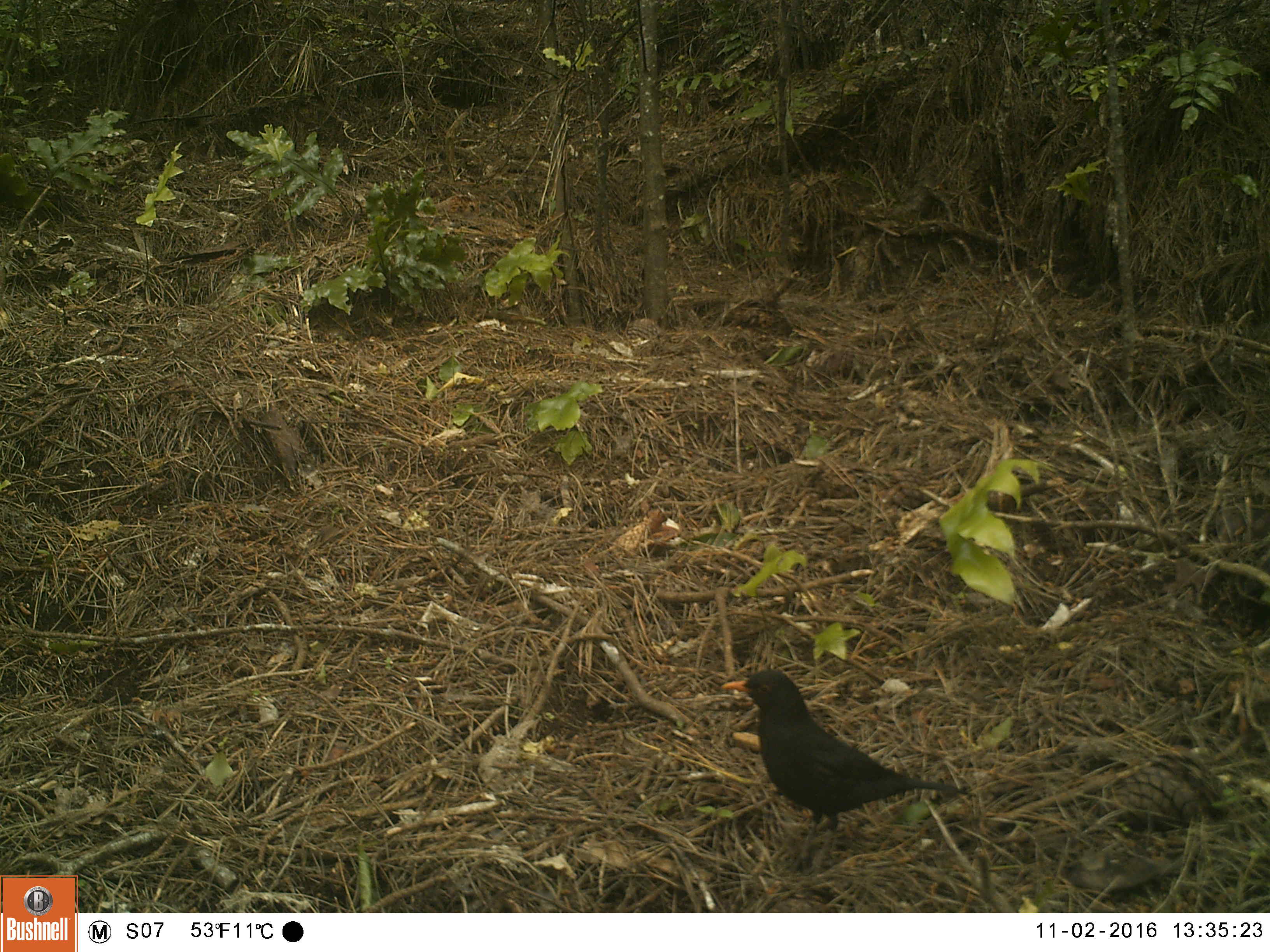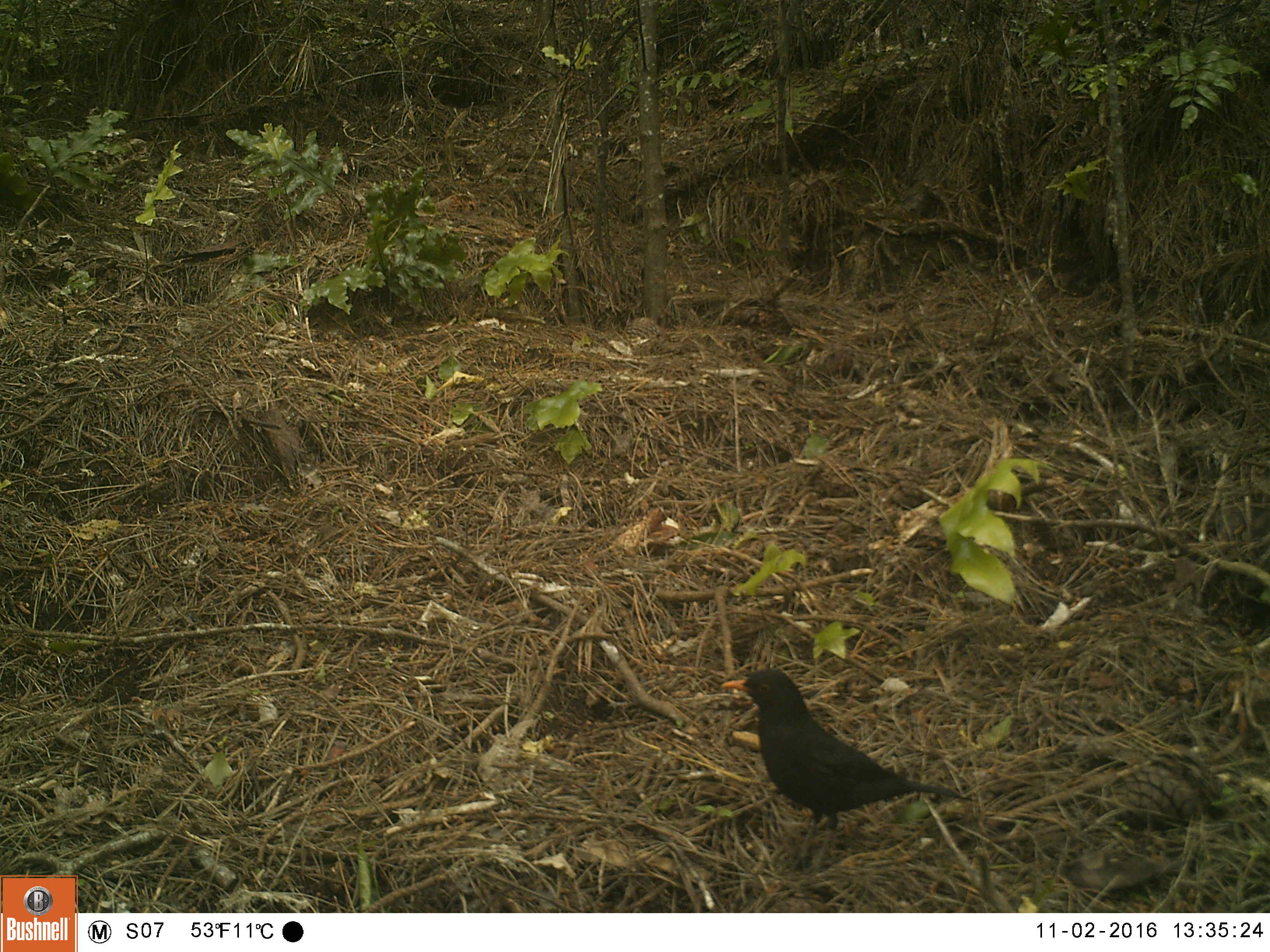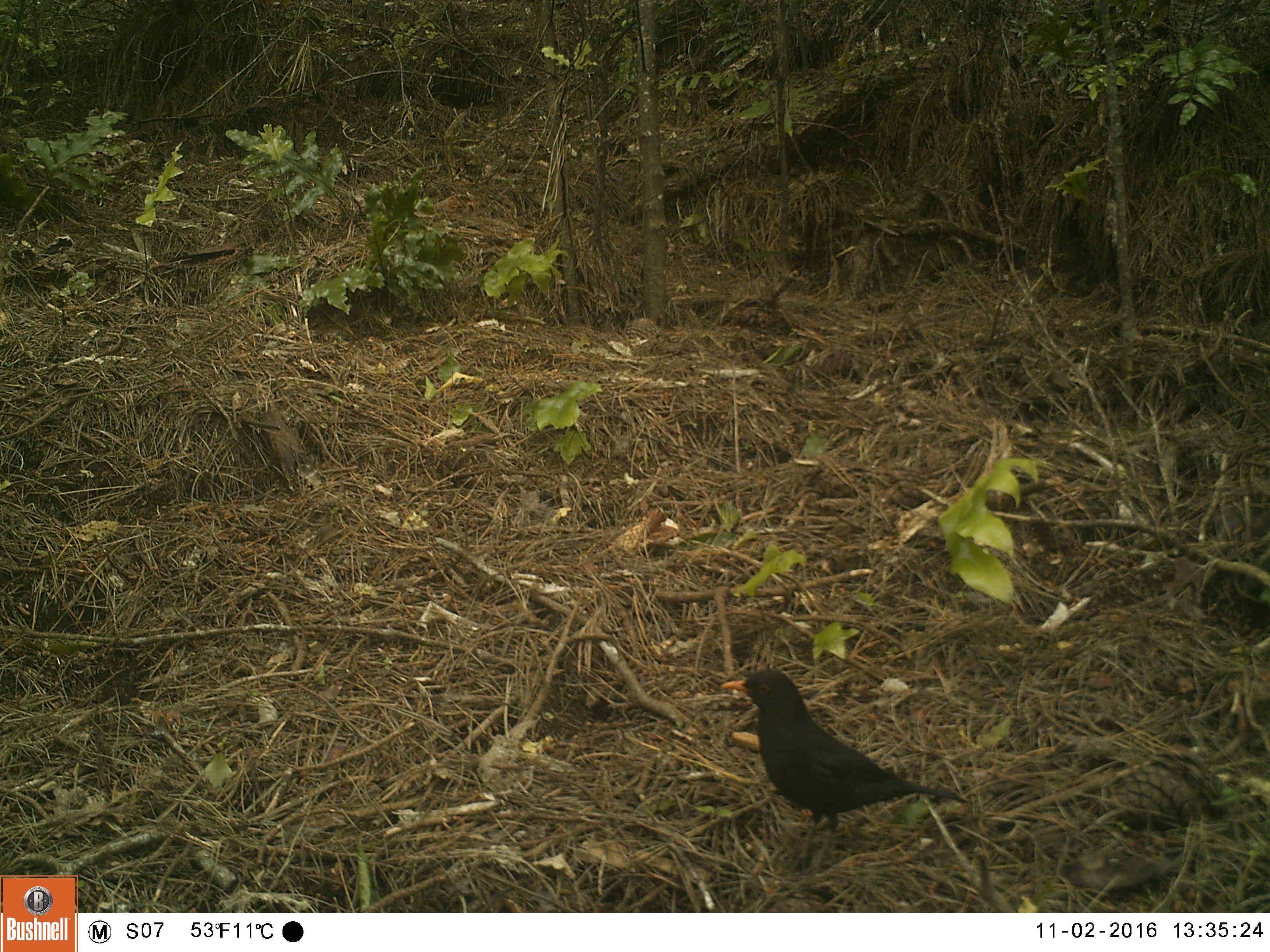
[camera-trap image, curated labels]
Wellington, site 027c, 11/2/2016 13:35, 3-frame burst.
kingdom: Animalia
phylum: Chordata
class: Aves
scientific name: Aves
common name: bird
Bird (Aves).